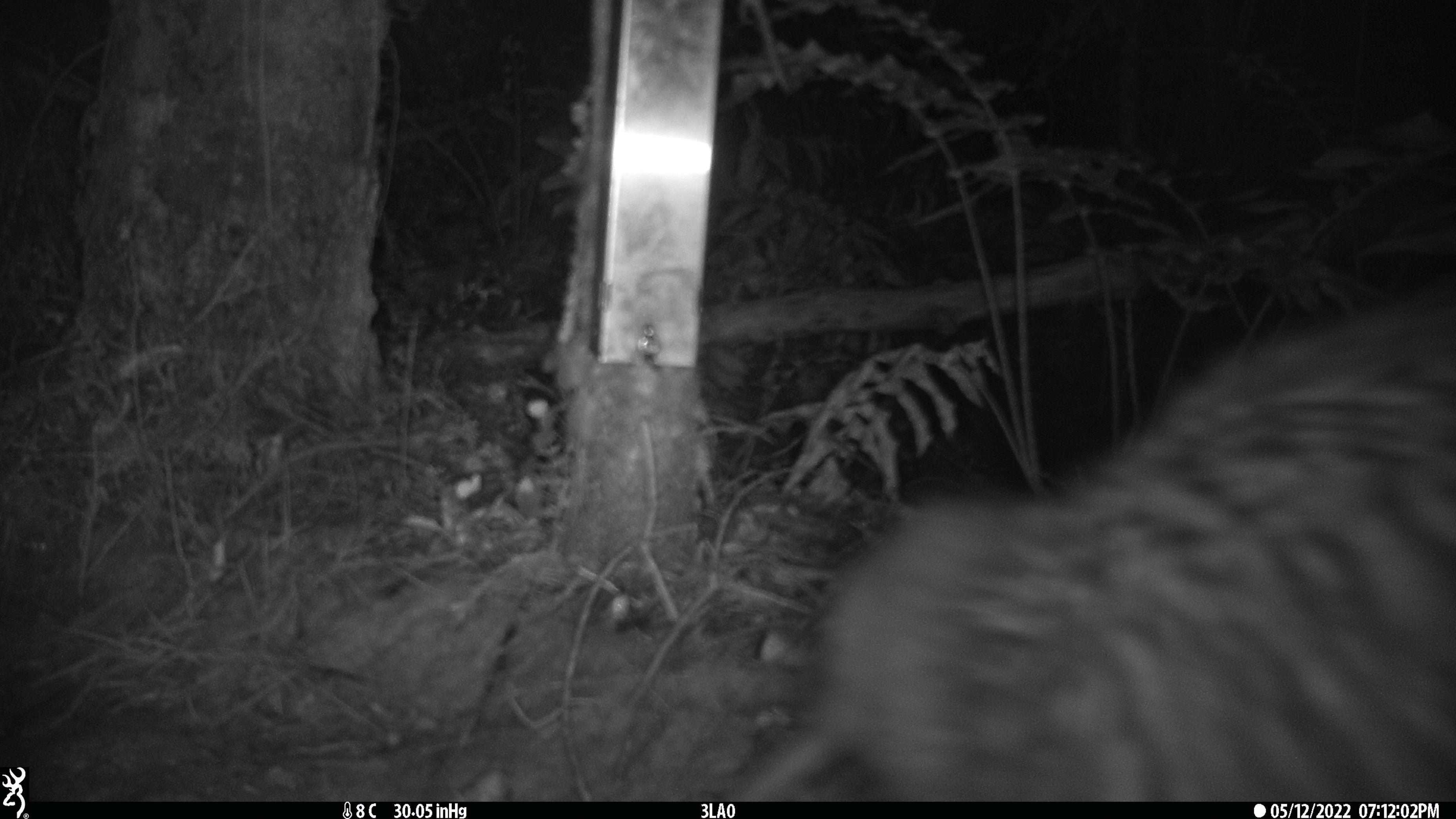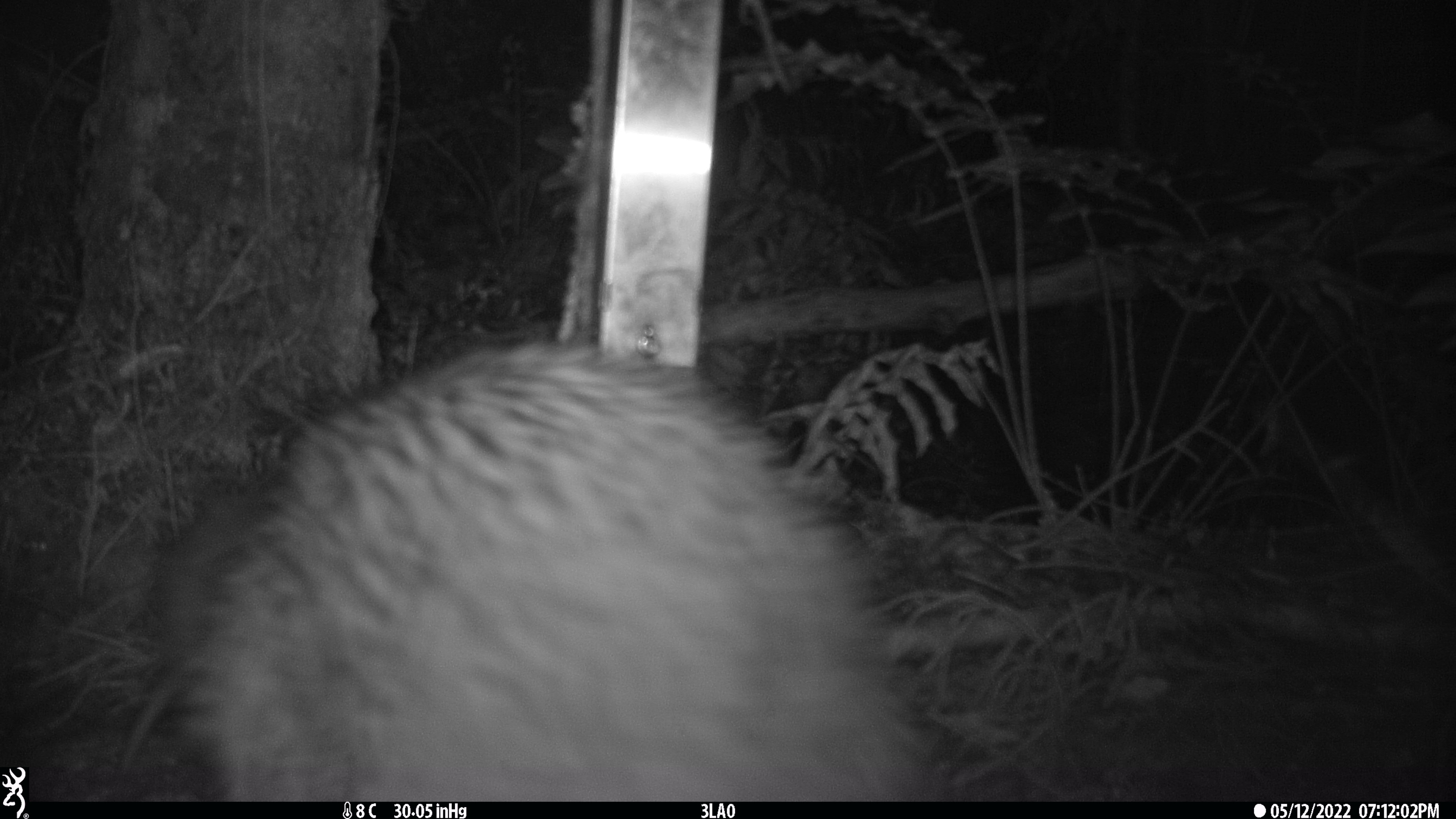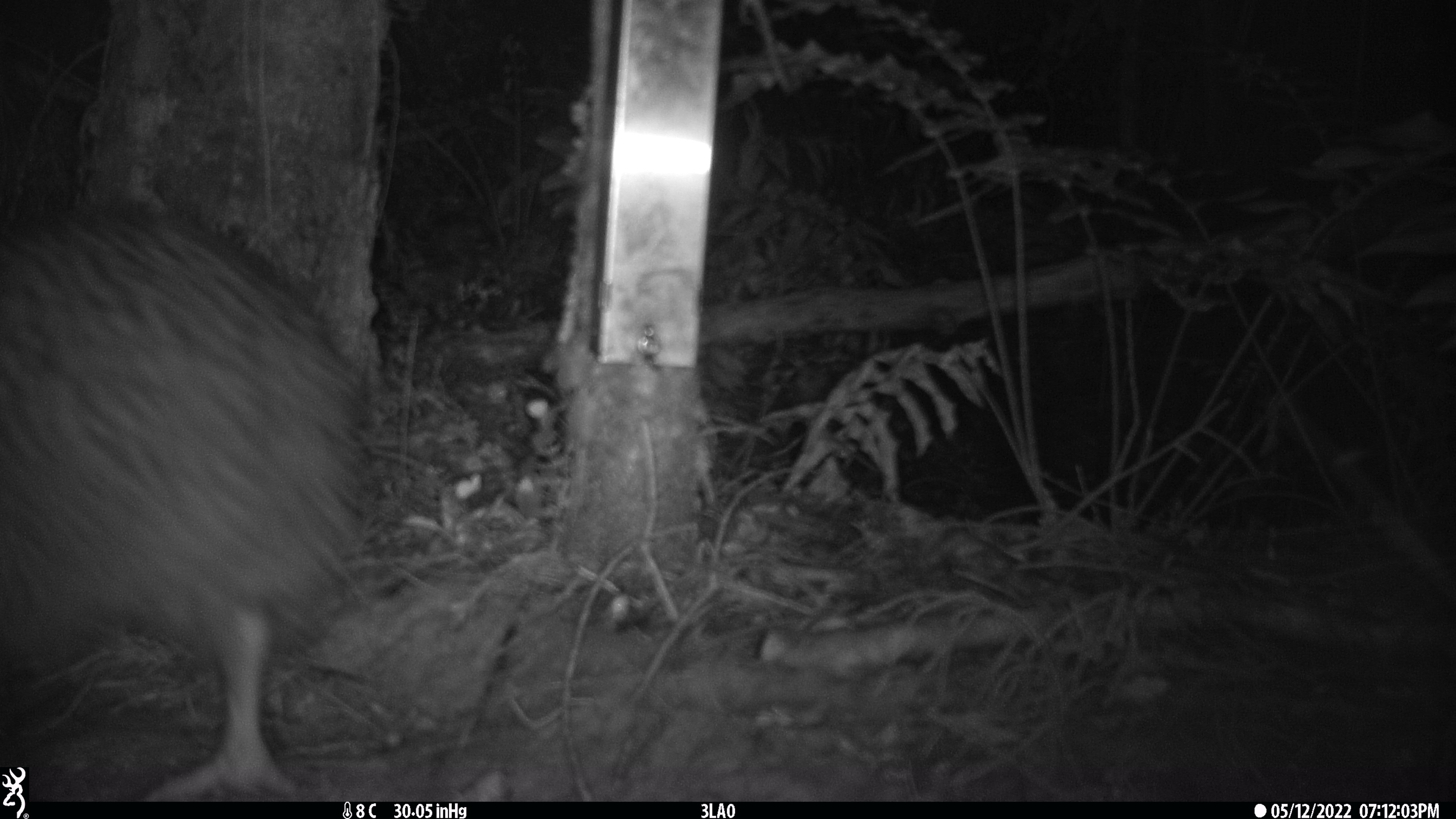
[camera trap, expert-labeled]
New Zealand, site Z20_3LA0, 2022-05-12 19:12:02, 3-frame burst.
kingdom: Animalia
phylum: Chordata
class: Aves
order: Apterygiformes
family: Apterygidae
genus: Apteryx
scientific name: Apteryx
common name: kiwi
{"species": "kiwi (Apteryx)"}